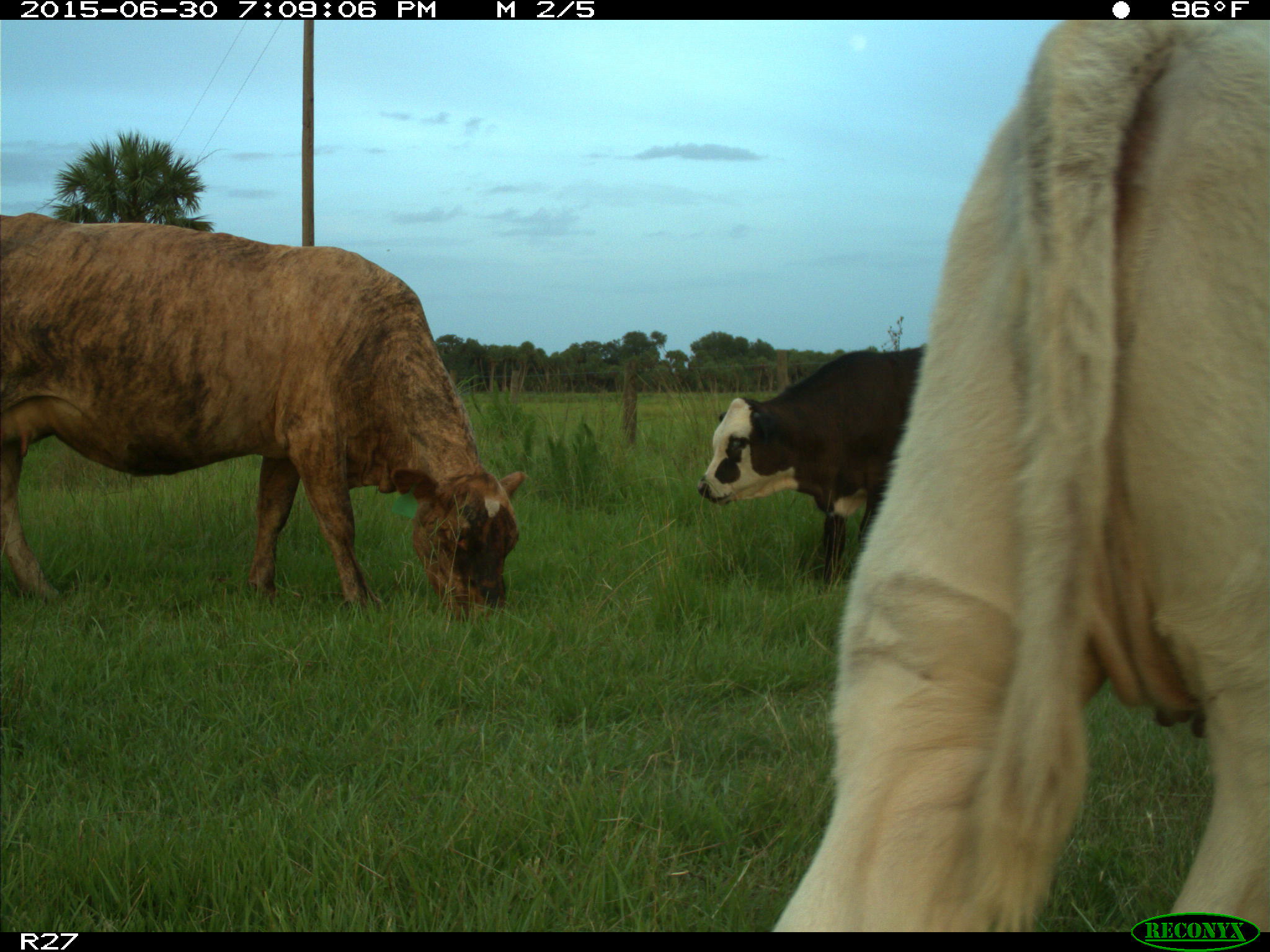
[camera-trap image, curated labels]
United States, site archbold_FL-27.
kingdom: Animalia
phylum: Chordata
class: Mammalia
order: Artiodactyla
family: Bovidae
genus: Bos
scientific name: Bos taurus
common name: domestic cow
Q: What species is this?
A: Bos taurus (domestic cow).